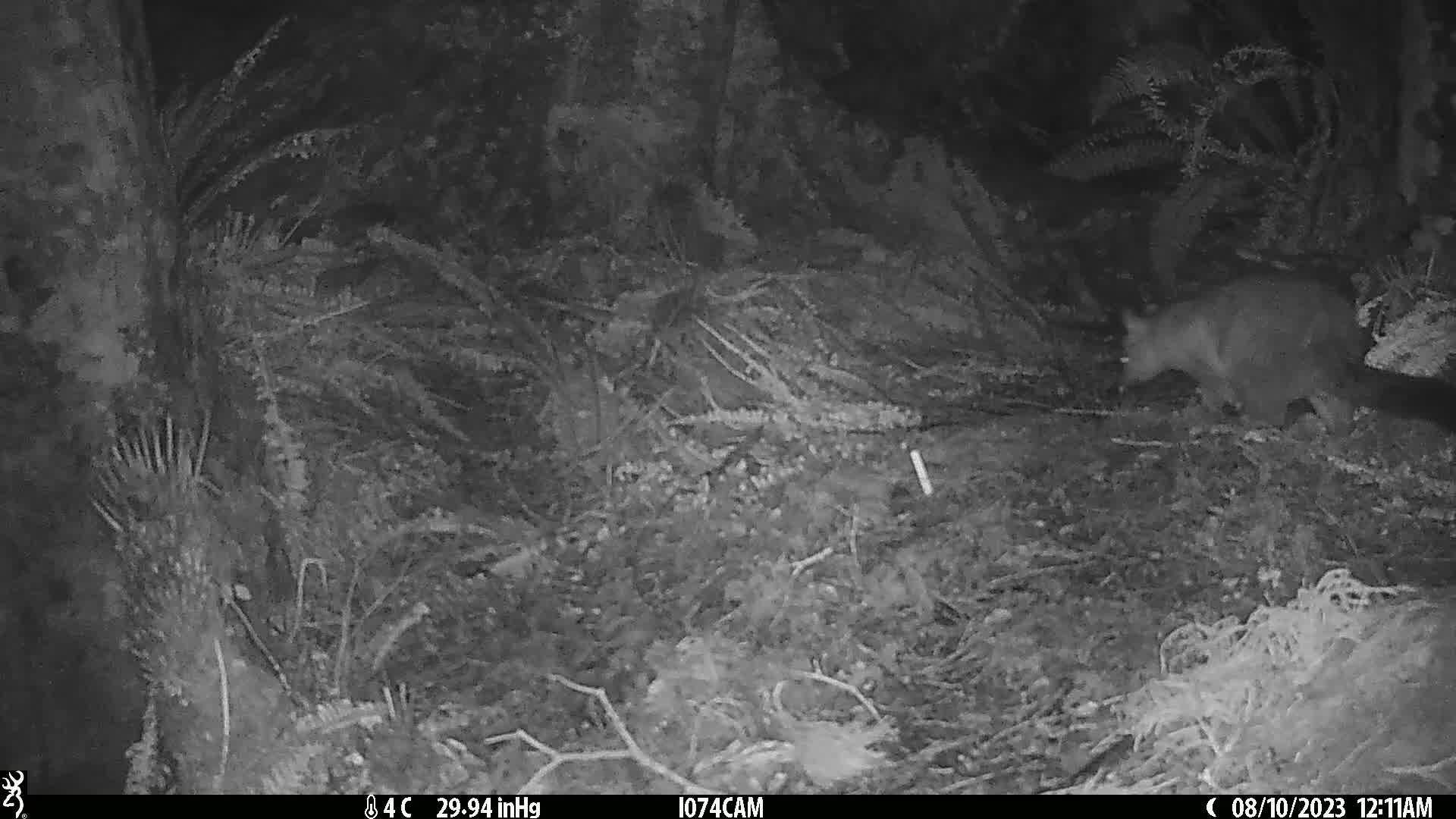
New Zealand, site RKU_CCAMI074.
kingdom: Animalia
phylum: Chordata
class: Mammalia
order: Diprotodontia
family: Phalangeridae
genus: Trichosurus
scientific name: Trichosurus vulpecula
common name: common brushtail possum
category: possum